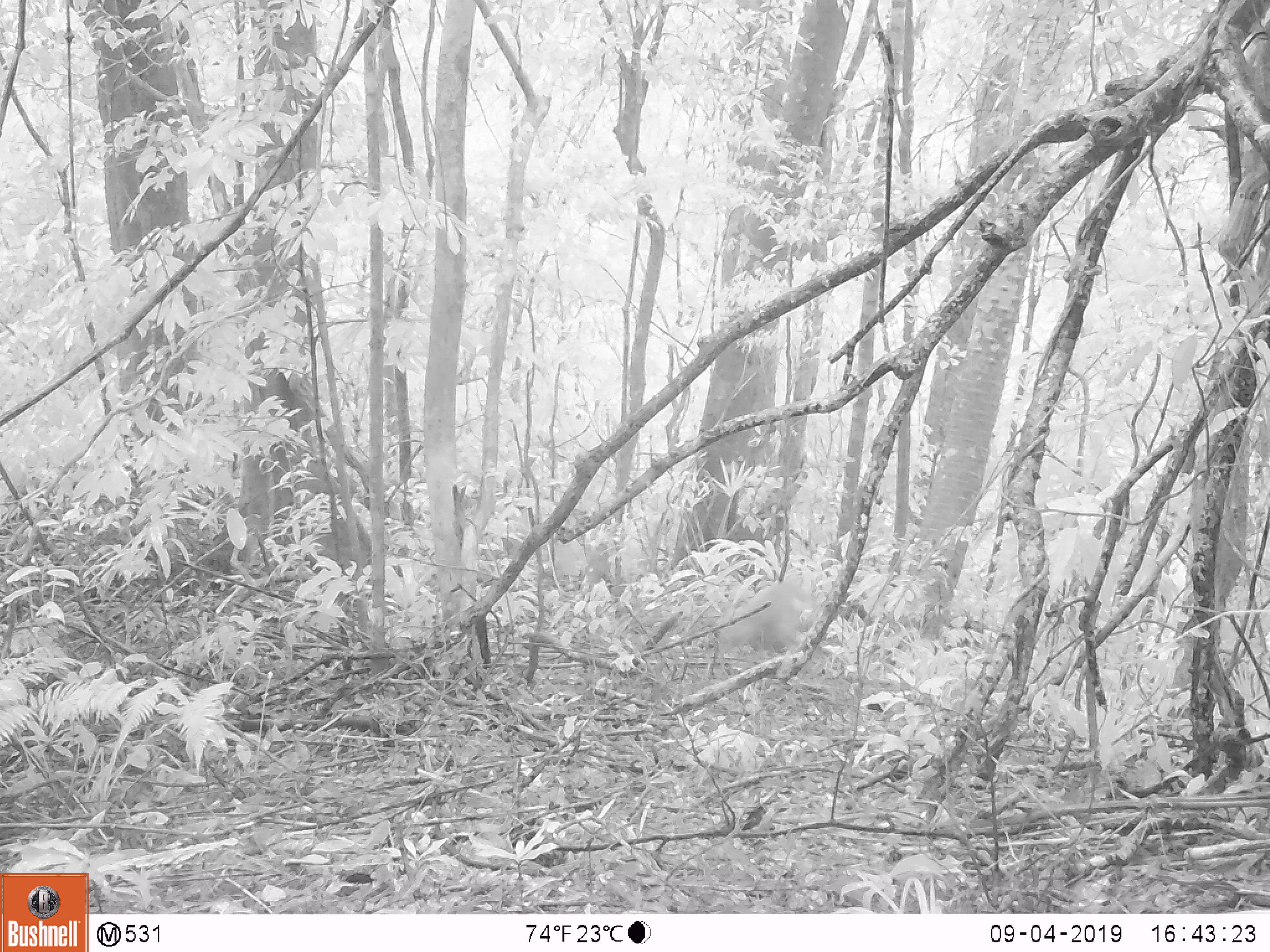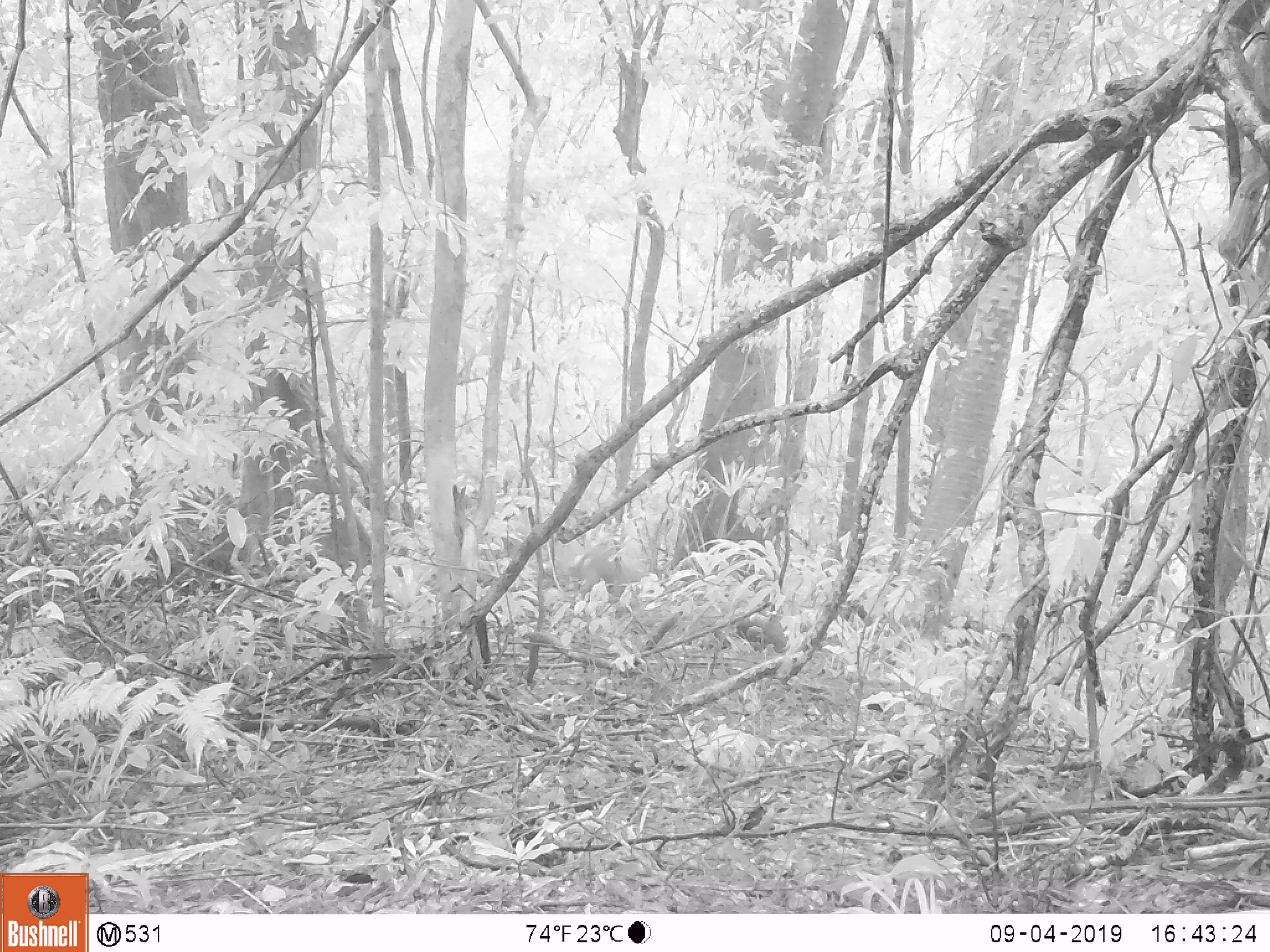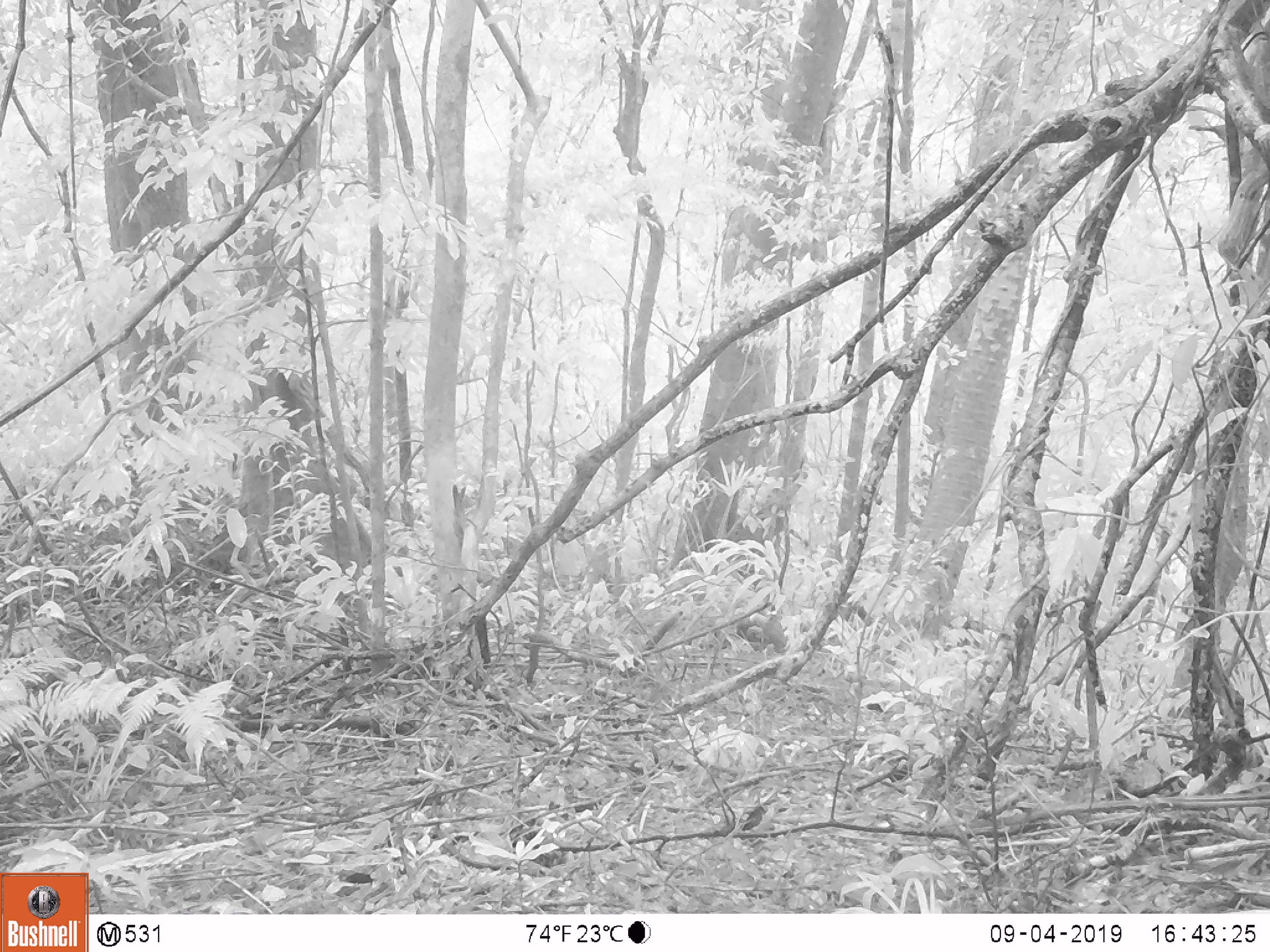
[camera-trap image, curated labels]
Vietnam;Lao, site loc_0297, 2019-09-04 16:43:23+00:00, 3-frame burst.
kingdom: Animalia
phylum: Chordata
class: Mammalia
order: Artiodactyla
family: Cervidae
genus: Muntiacus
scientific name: Muntiacus rooseveltorum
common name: roosevelt's muntjac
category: roosevelts muntjac group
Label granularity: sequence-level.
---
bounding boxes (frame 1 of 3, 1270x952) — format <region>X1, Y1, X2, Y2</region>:
roosevelts muntjac group: <region>716, 581, 816, 656</region>